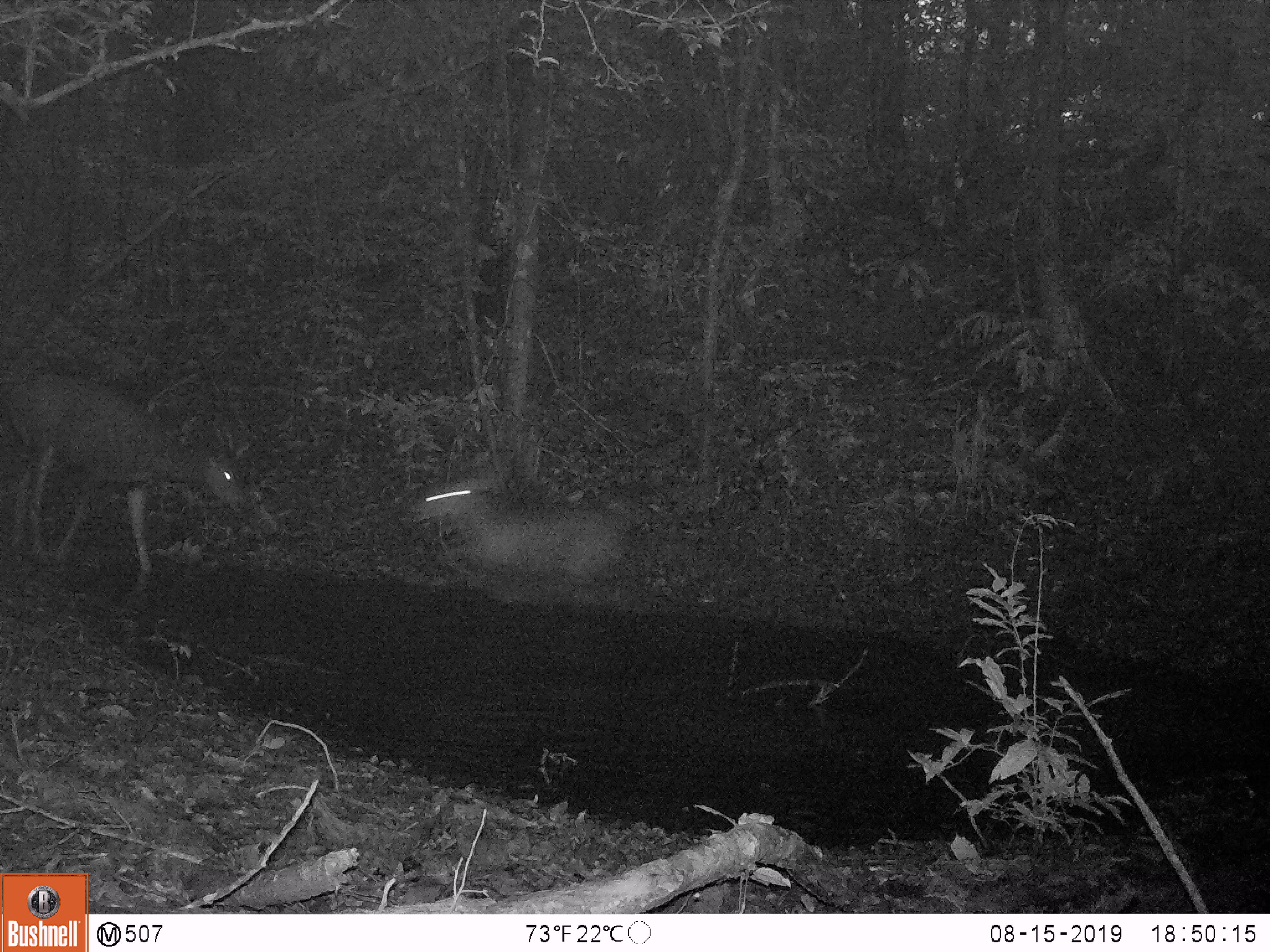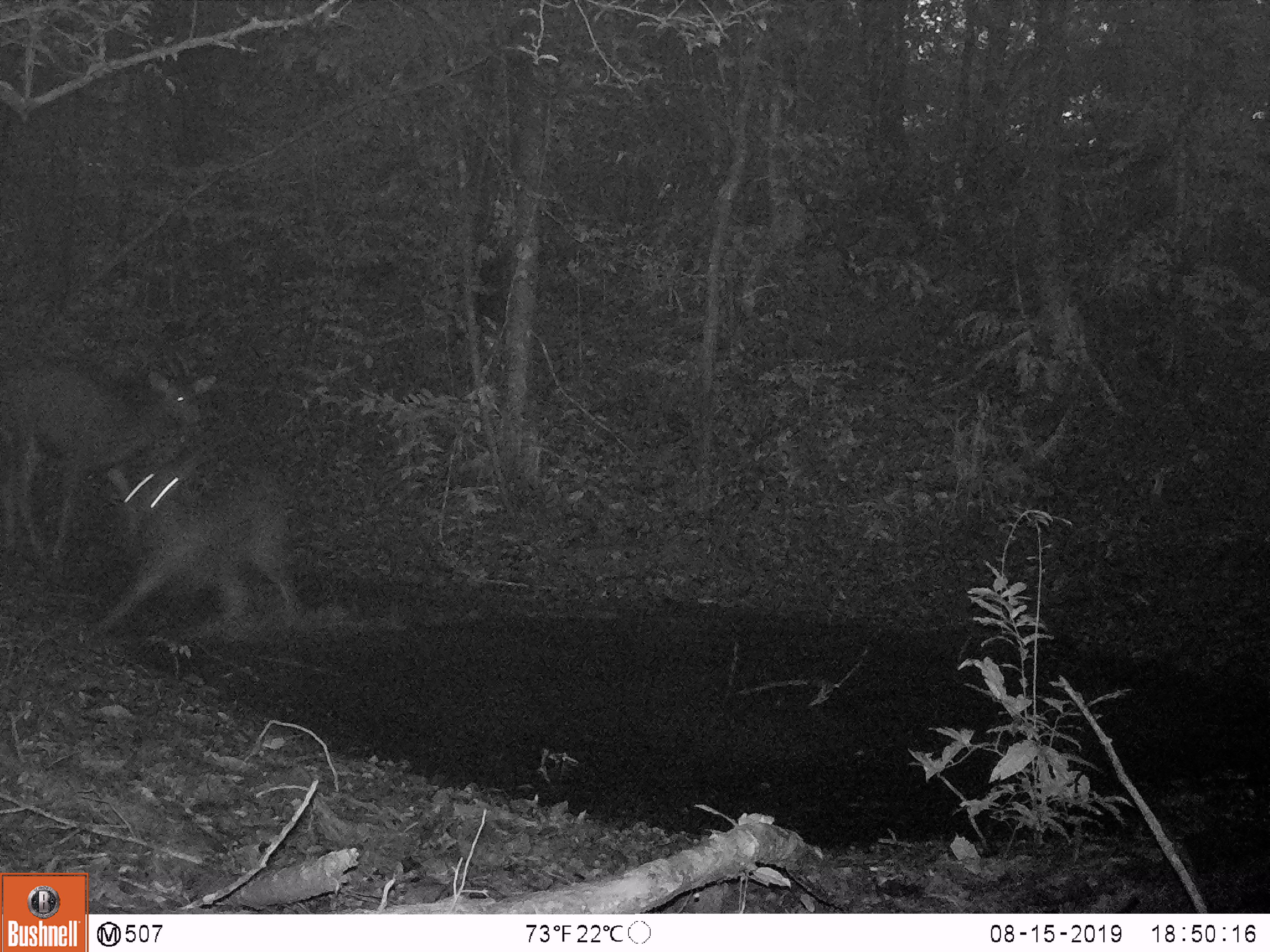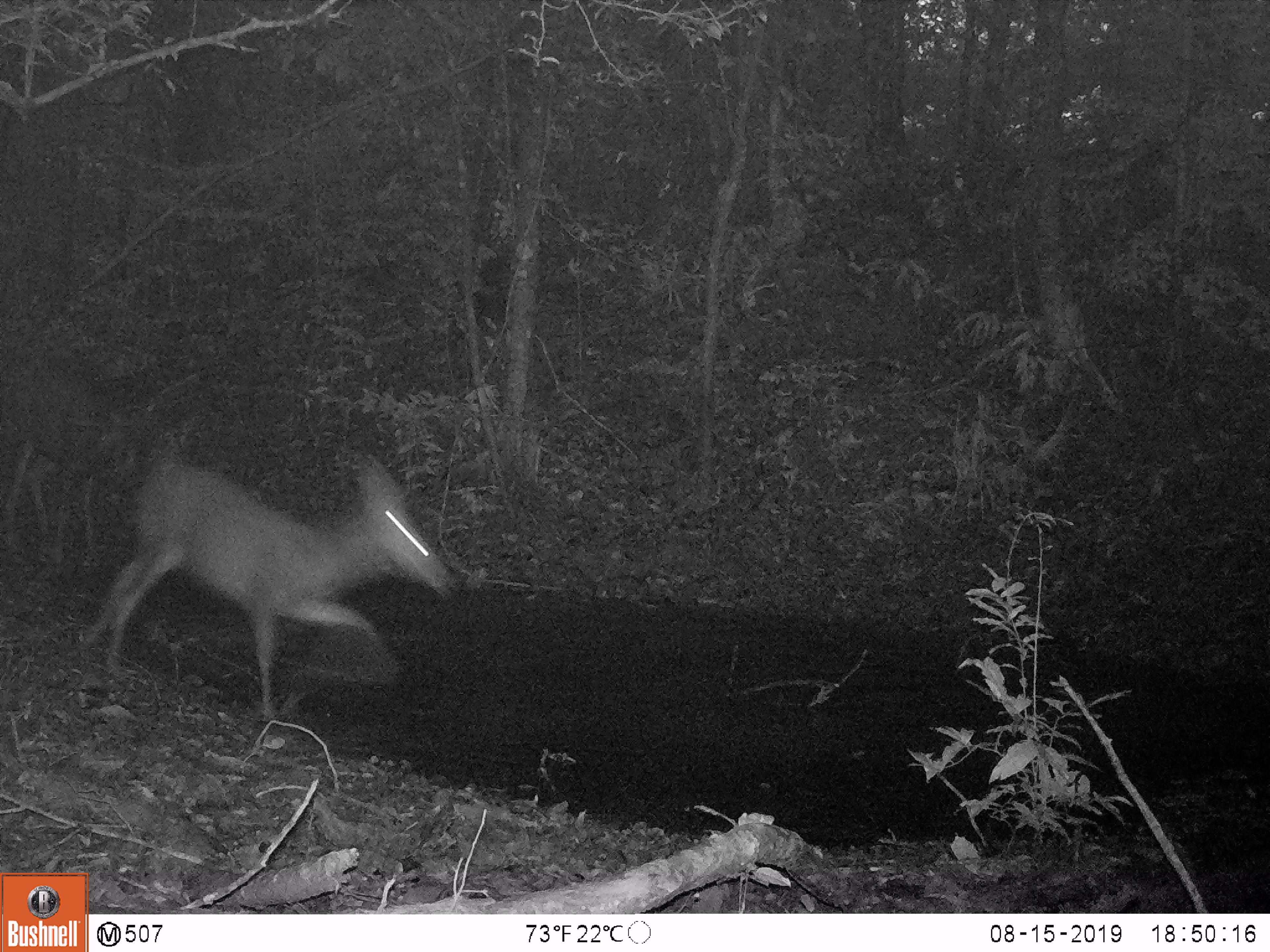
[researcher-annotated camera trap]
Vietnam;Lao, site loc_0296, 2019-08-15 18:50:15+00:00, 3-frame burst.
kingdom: Animalia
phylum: Chordata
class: Mammalia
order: Artiodactyla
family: Cervidae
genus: Rusa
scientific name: Rusa unicolor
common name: sambar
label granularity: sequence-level